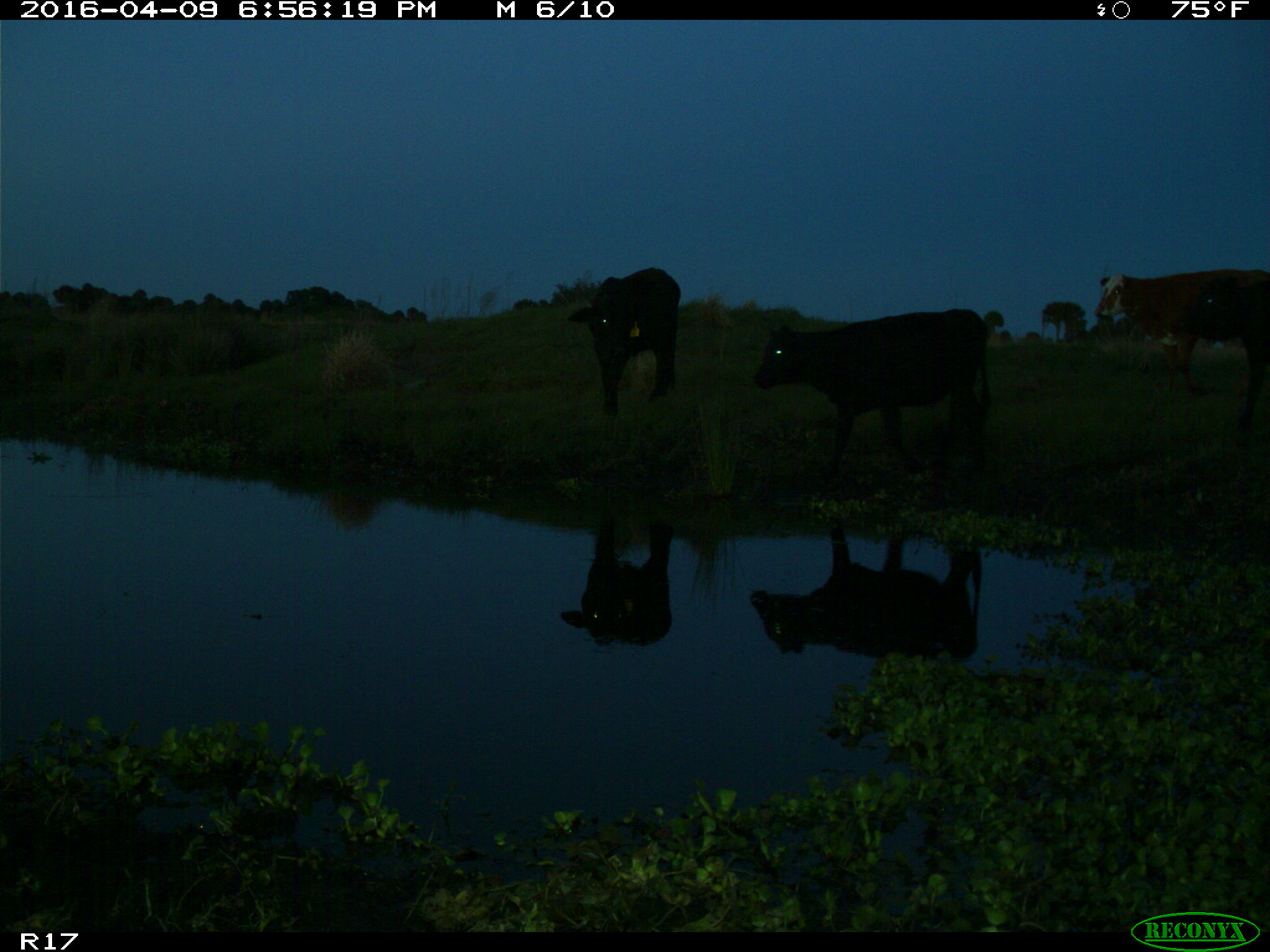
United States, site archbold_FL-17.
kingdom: Animalia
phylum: Chordata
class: Mammalia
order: Artiodactyla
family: Bovidae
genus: Bos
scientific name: Bos taurus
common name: domestic cow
Bos taurus (domestic cow).